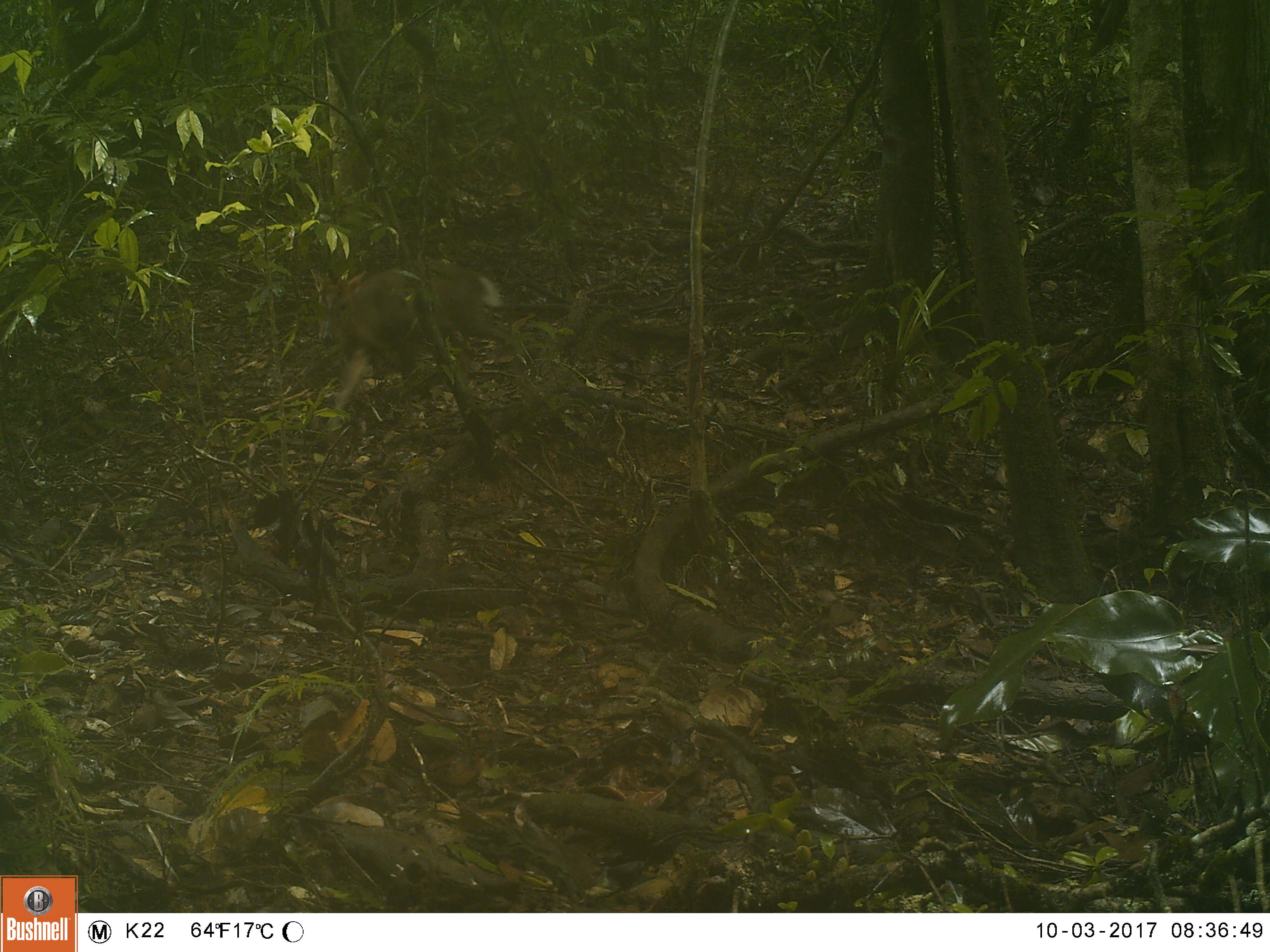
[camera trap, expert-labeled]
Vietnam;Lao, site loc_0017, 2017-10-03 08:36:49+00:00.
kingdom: Animalia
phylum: Chordata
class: Mammalia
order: Artiodactyla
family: Cervidae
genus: Muntiacus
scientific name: Muntiacus rooseveltorum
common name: roosevelt's muntjac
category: roosevelts muntjac group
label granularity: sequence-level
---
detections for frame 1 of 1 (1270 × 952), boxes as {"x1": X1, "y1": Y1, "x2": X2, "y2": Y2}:
roosevelts muntjac group: {"x1": 310, "y1": 259, "x2": 512, "y2": 433}